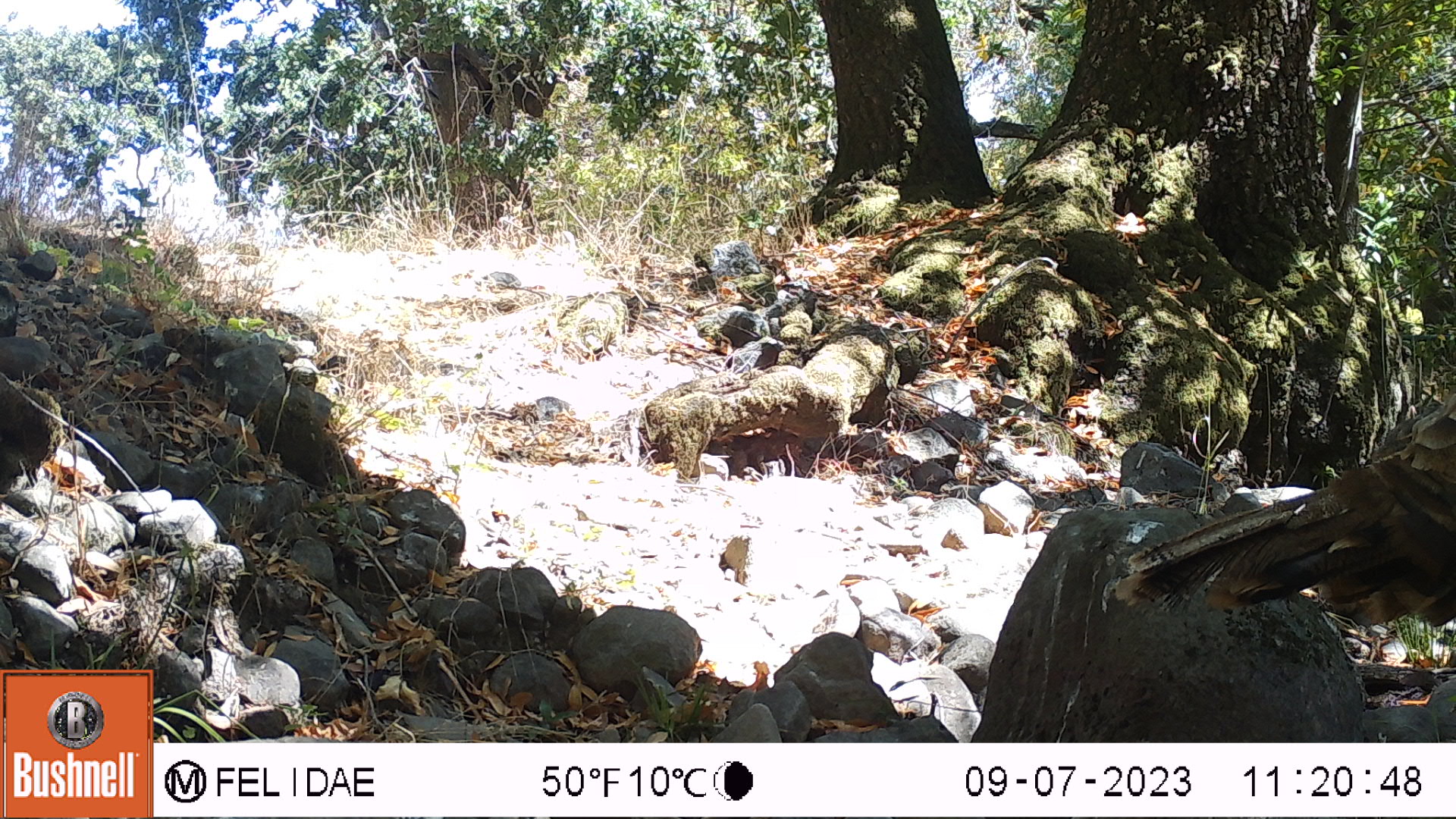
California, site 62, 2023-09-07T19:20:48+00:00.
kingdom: Animalia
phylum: Chordata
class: Aves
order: Galliformes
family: Phasianidae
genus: Meleagris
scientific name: Meleagris gallopavo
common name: turkey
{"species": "turkey (Meleagris gallopavo)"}